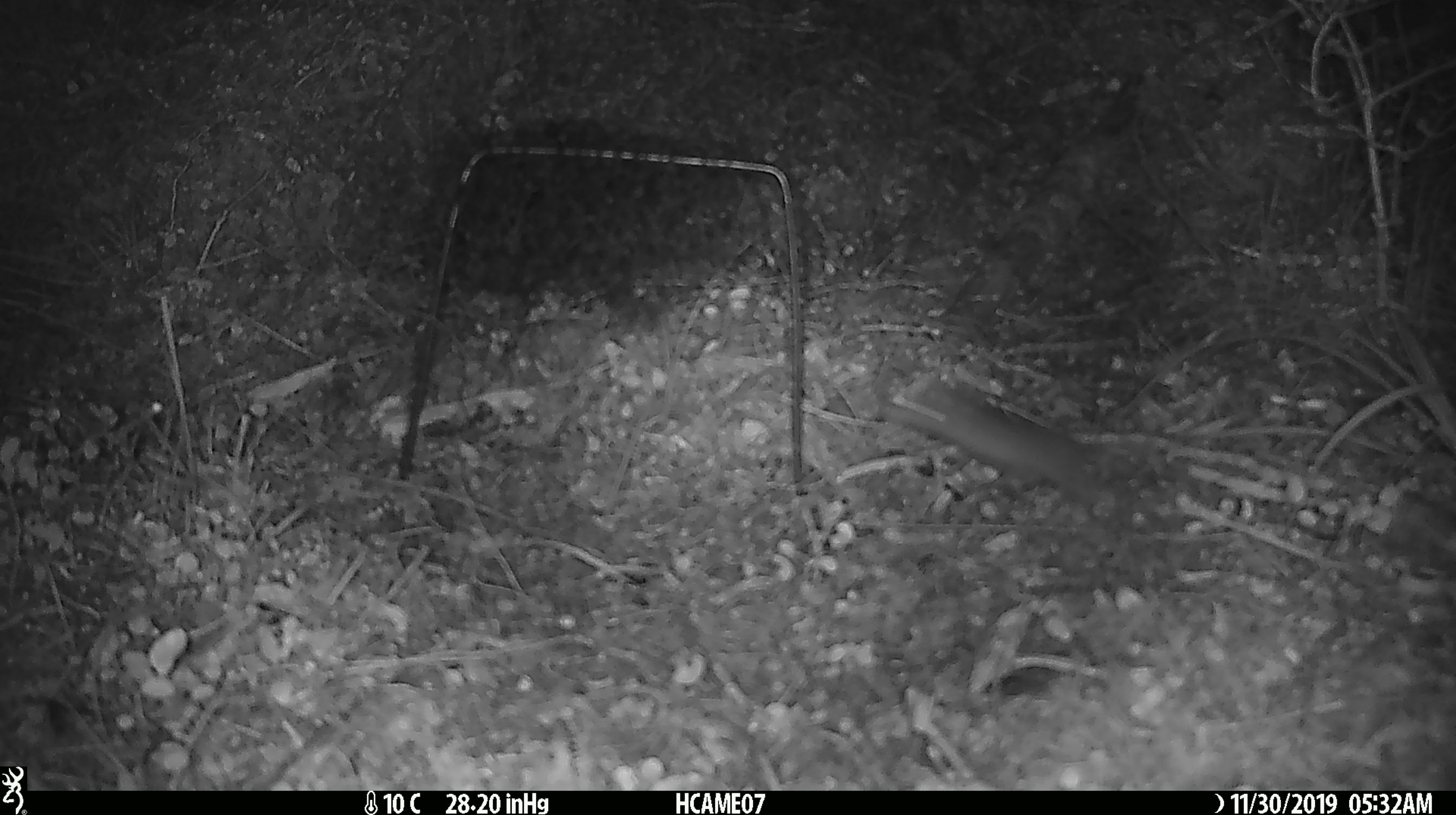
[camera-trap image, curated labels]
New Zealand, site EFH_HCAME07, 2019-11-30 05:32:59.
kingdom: Animalia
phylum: Chordata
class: Mammalia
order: Rodentia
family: Muridae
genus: Mus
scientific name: Mus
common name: mouse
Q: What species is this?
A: Mouse (Mus).